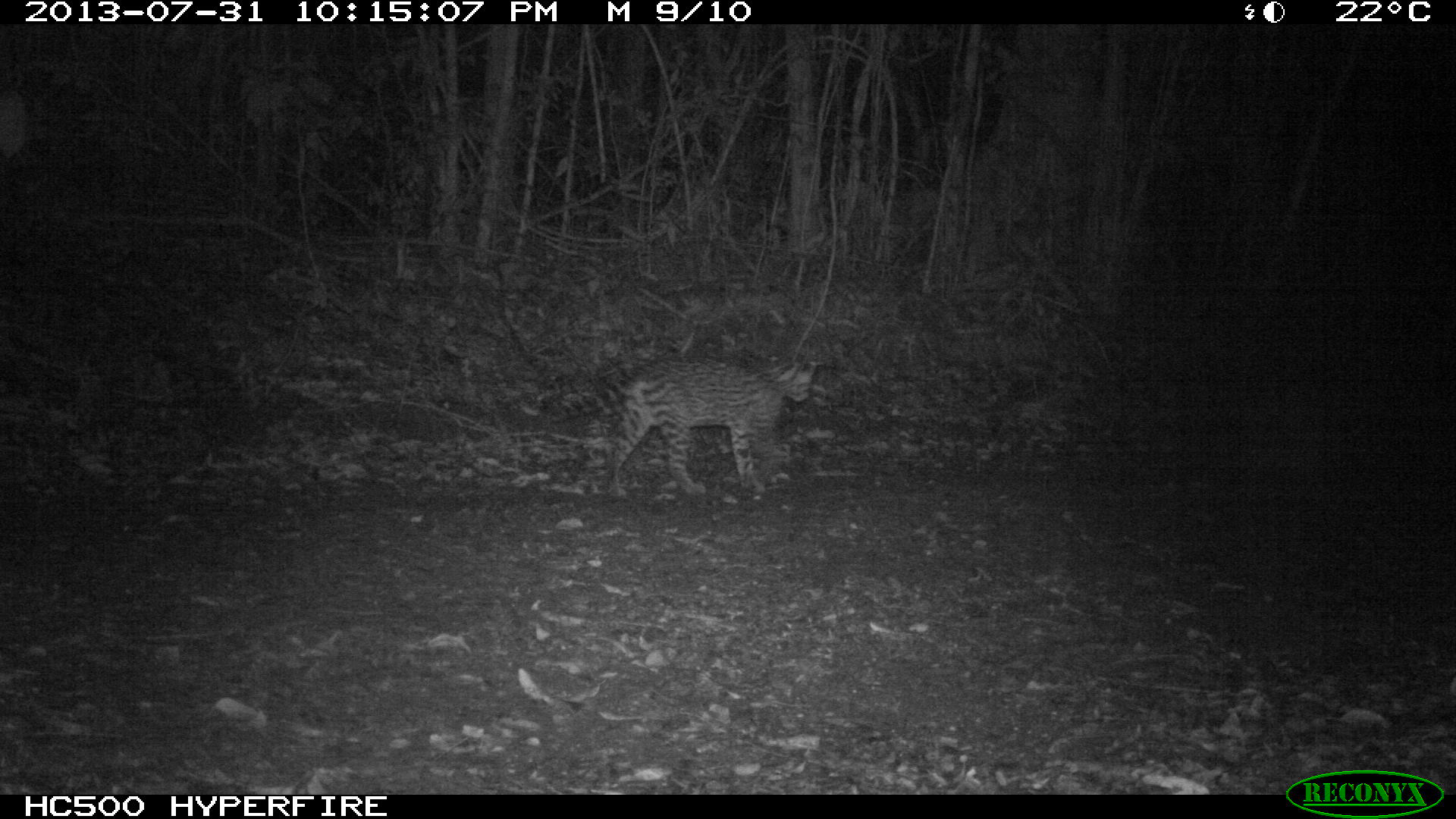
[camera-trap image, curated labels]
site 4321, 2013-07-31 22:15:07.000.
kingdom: Animalia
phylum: Chordata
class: Mammalia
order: Carnivora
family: Felidae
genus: Leopardus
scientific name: Leopardus pardalis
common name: ocelot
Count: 1.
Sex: female.